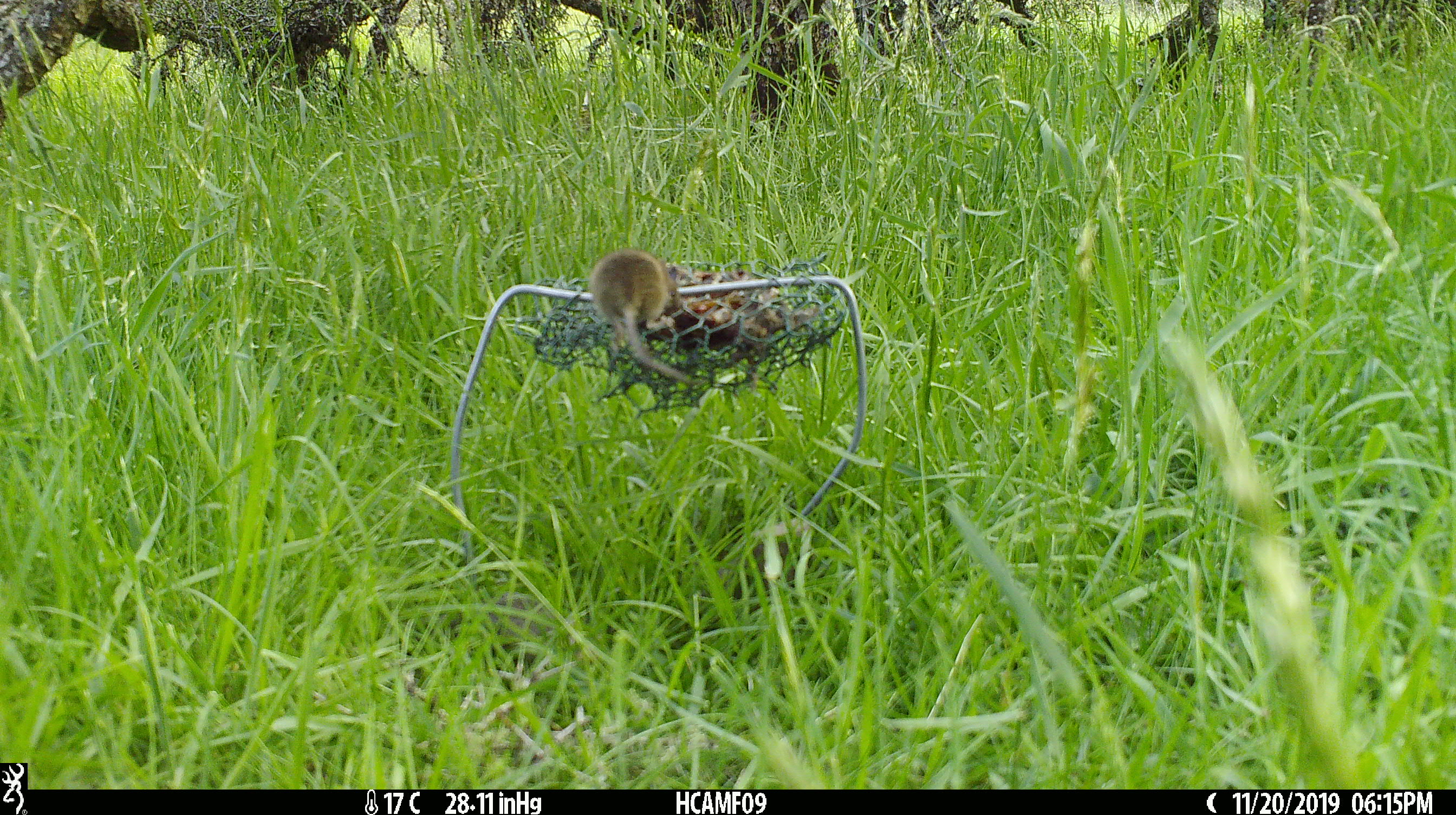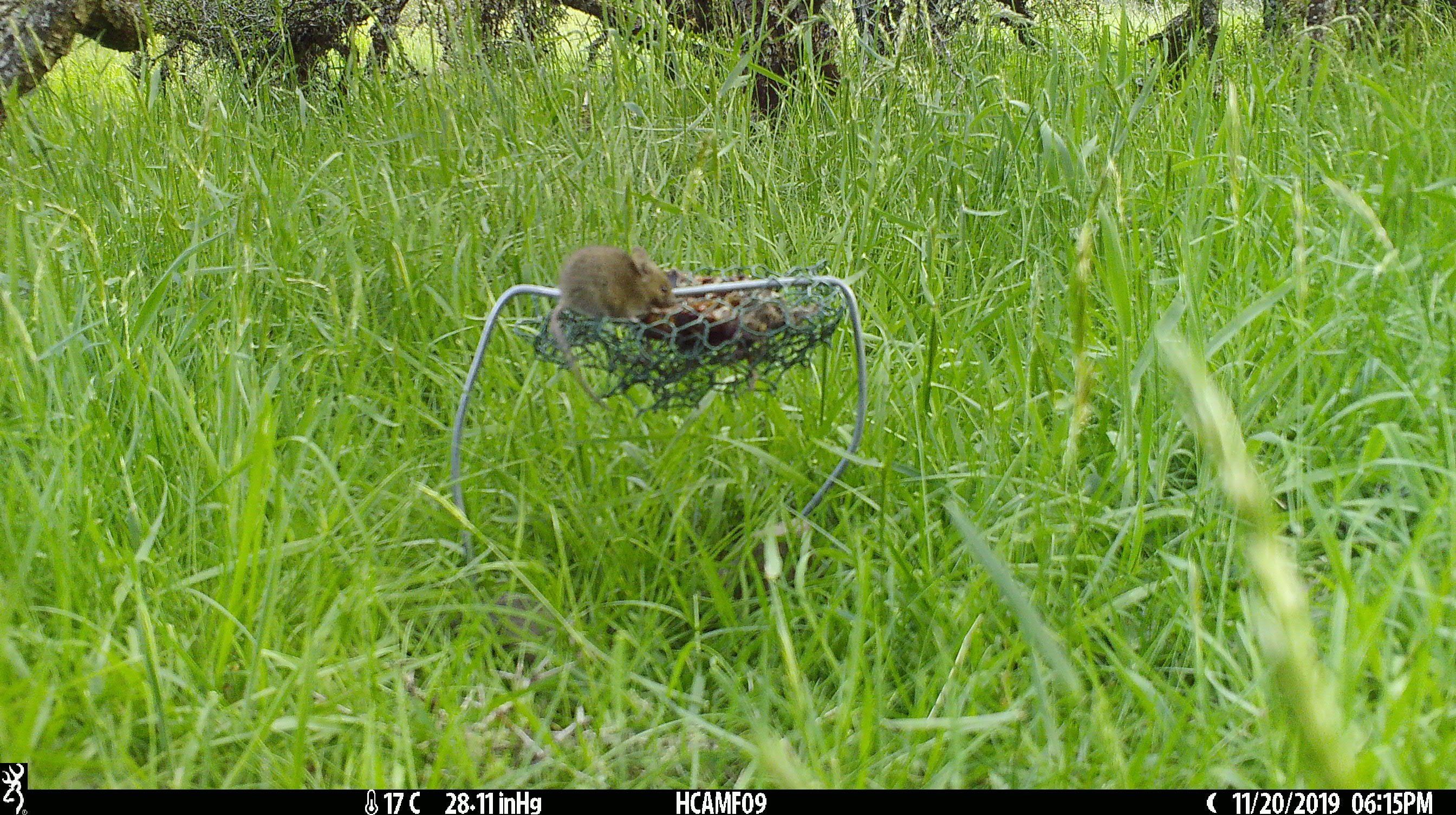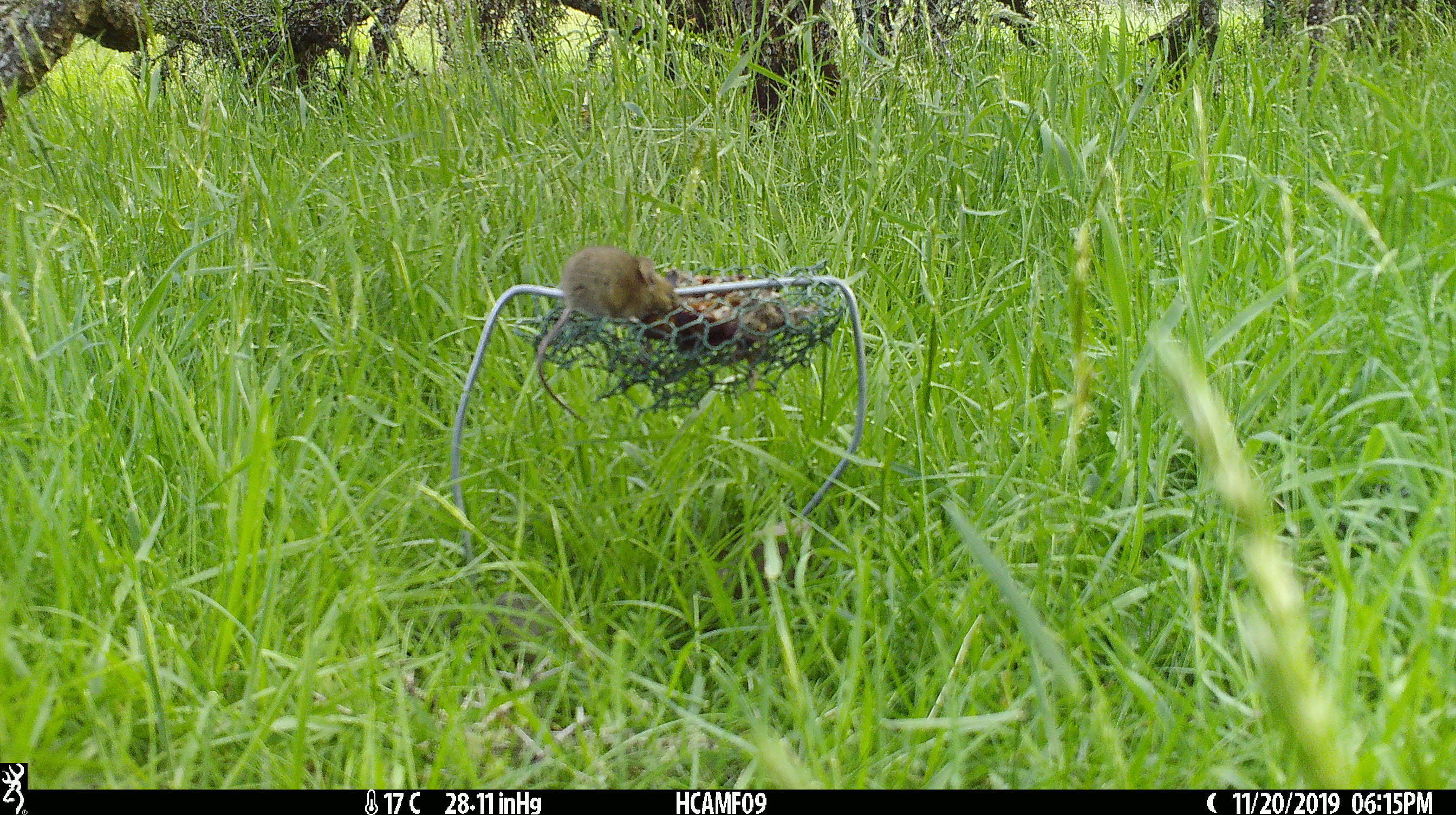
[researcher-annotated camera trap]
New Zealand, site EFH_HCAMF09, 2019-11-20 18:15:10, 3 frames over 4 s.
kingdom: Animalia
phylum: Chordata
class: Mammalia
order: Rodentia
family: Muridae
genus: Mus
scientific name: Mus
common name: mouse